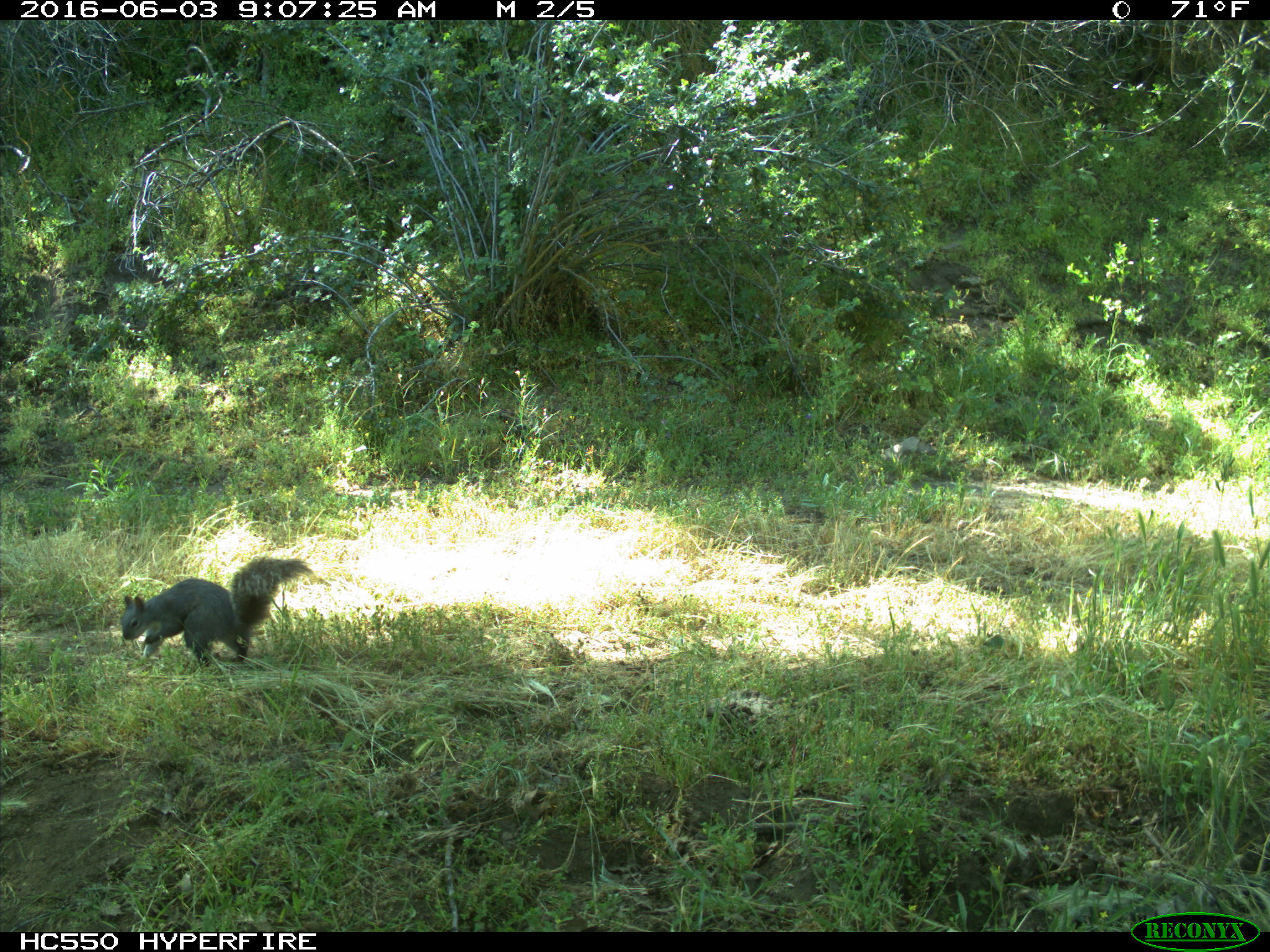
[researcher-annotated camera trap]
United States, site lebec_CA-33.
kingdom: Animalia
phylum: Chordata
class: Mammalia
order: Rodentia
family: Sciuridae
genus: Sciurus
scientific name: Sciurus carolinensis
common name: eastern gray squirrel